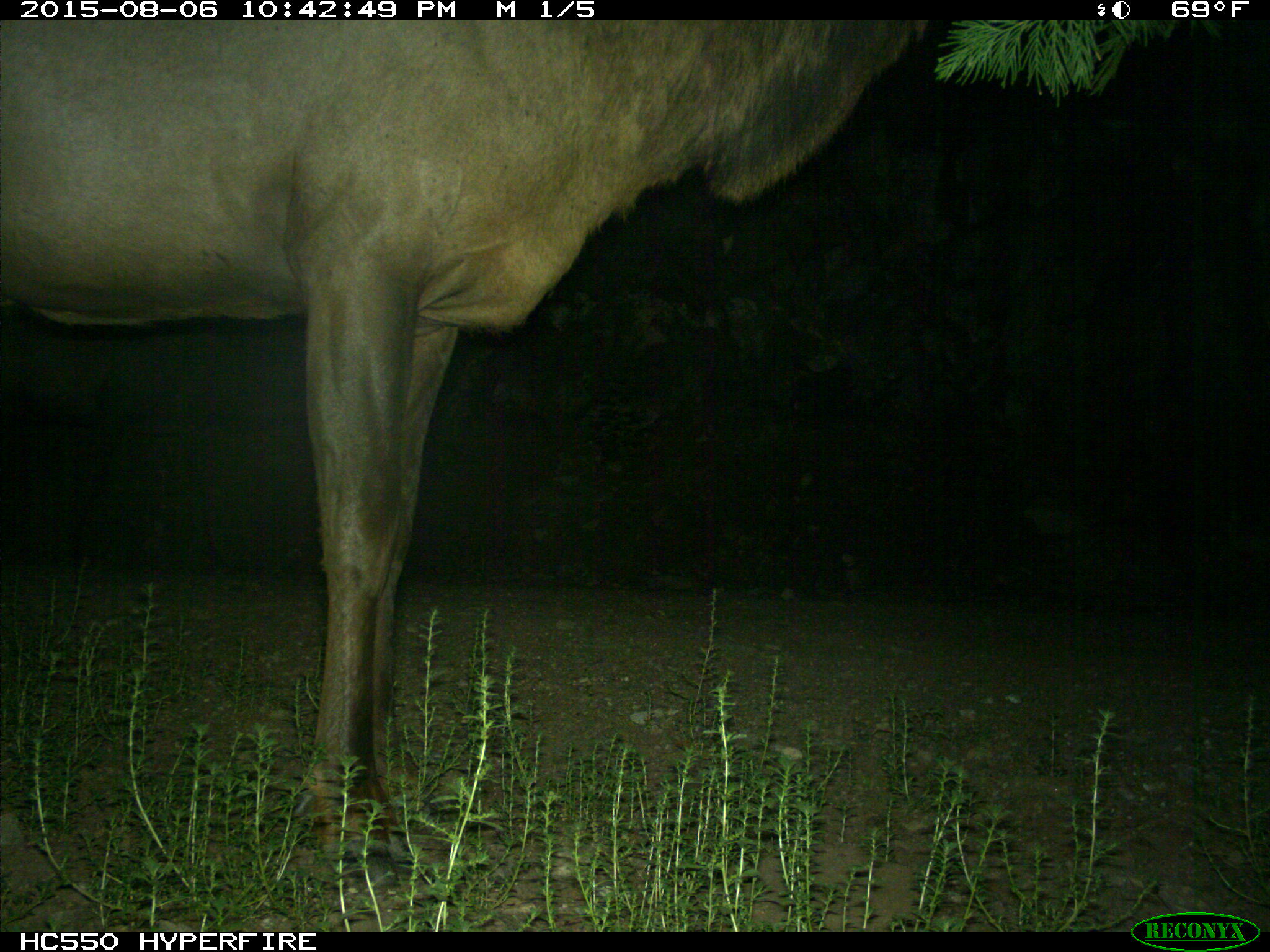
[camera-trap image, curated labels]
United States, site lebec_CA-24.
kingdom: Animalia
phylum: Chordata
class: Mammalia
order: Artiodactyla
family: Cervidae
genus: Cervus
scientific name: Cervus canadensis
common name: elk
Cervus canadensis (elk).